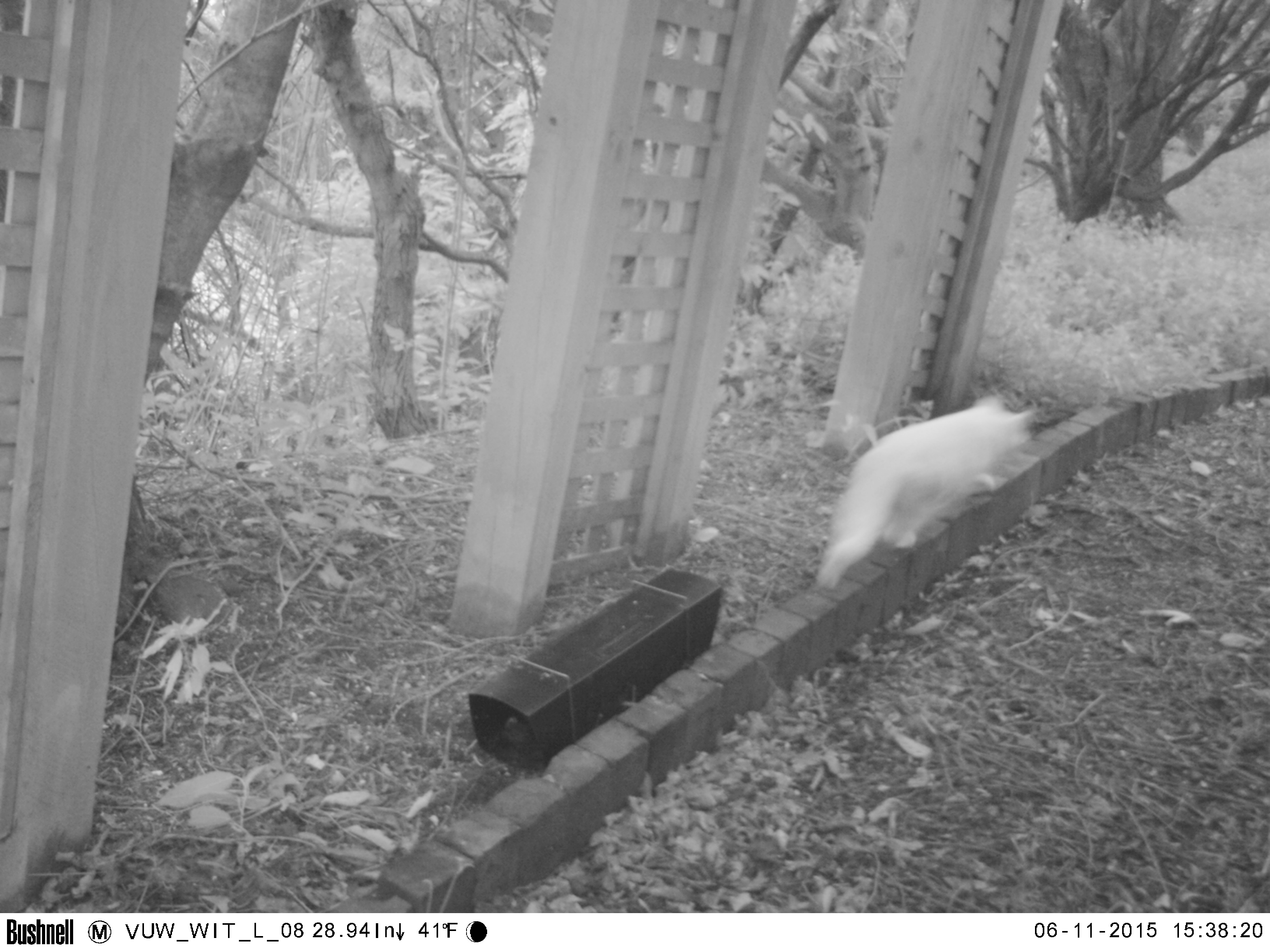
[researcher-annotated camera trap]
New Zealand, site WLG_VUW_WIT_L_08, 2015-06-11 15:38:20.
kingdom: Animalia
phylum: Chordata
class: Mammalia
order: Carnivora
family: Felidae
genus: Felis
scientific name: Felis catus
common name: domestic cat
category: cat